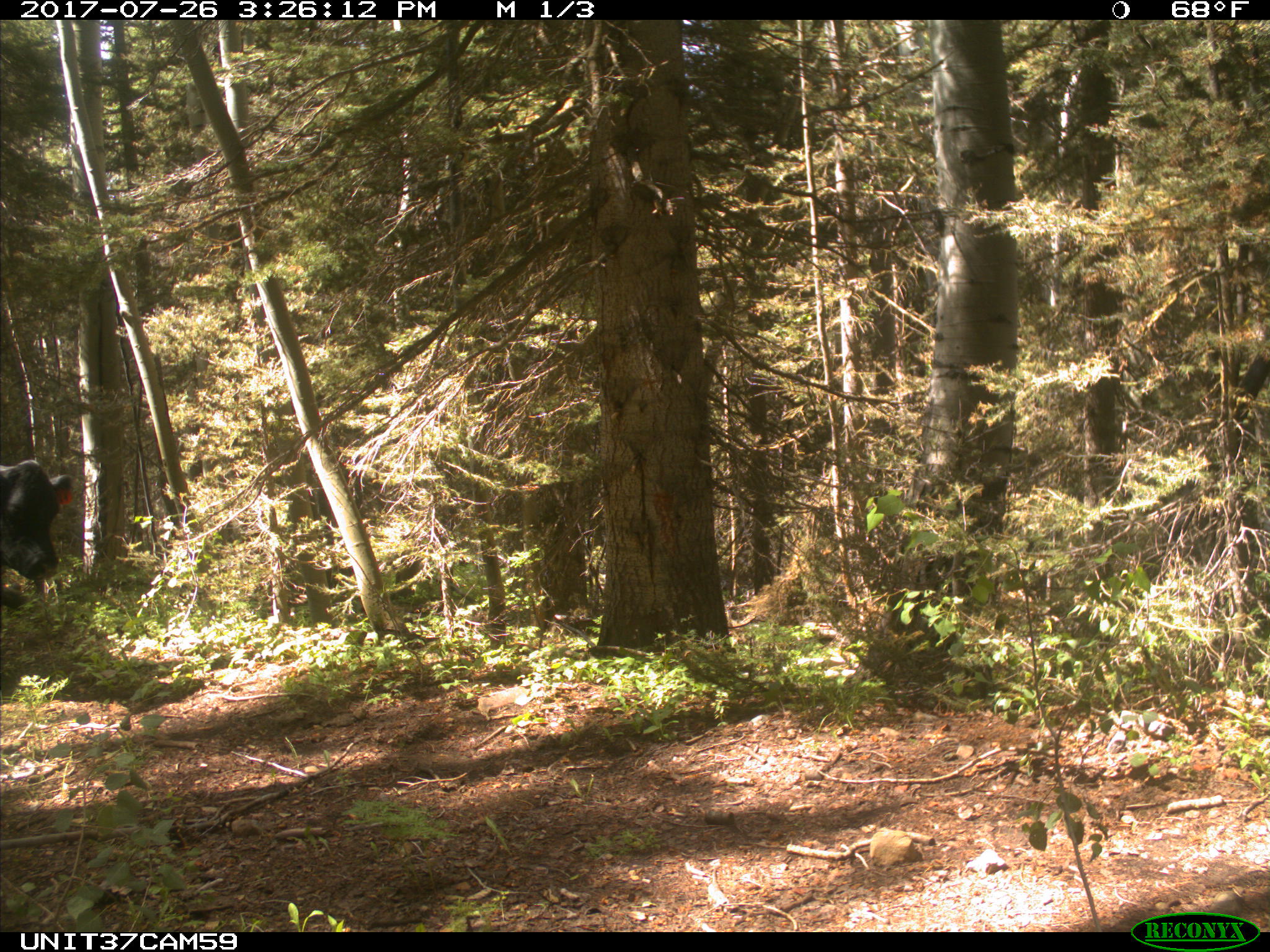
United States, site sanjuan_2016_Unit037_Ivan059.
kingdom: Animalia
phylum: Chordata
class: Mammalia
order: Artiodactyla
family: Bovidae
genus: Bos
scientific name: Bos taurus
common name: domestic cow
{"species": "Bos taurus (domestic cow)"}